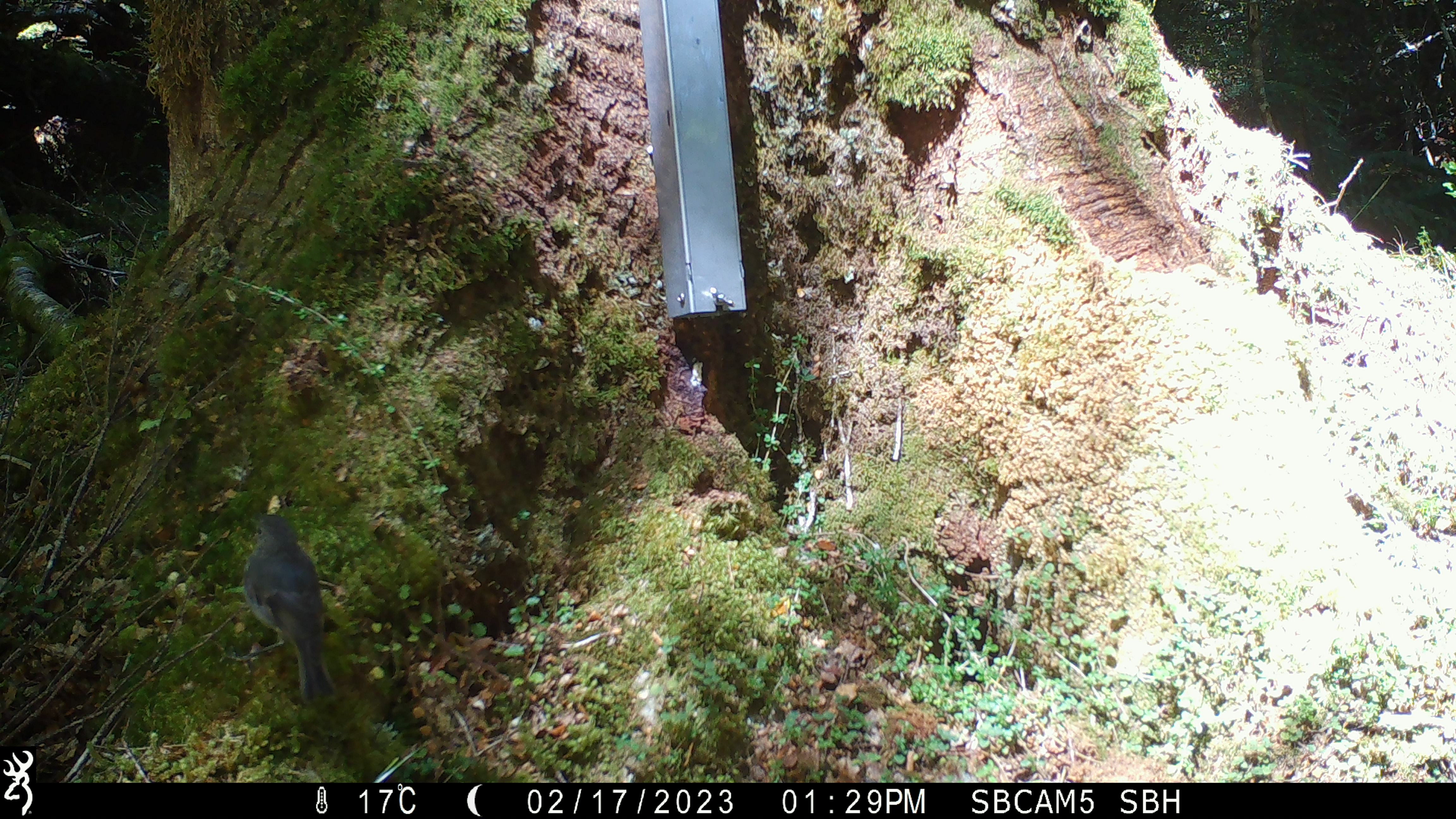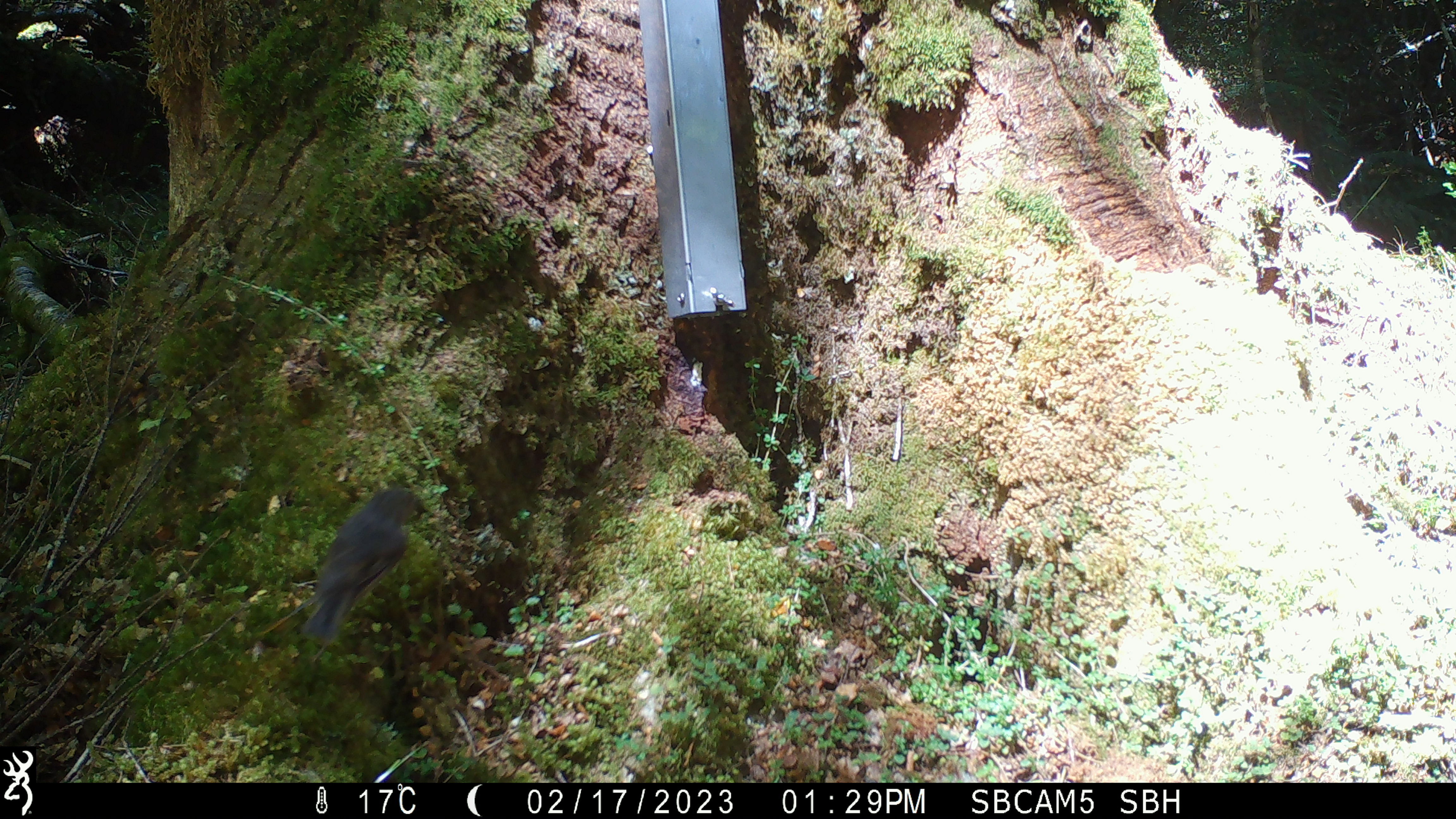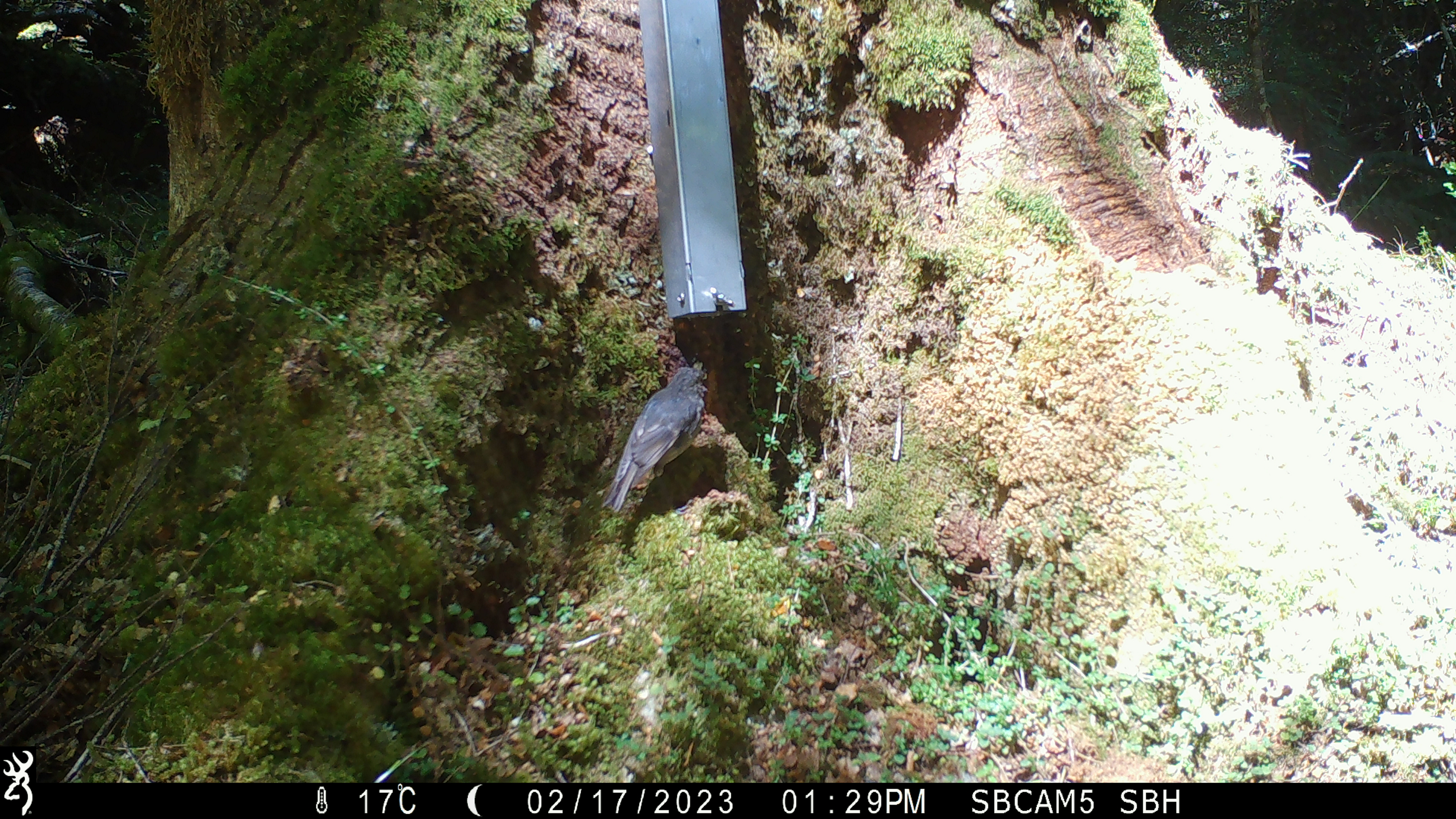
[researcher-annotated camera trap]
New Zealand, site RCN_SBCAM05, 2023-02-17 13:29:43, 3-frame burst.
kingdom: Animalia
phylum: Chordata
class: Aves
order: Passeriformes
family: Petroicidae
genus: Petroica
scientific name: Petroica australis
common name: new zealand robin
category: robin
Robin (new zealand robin) (Petroica australis).